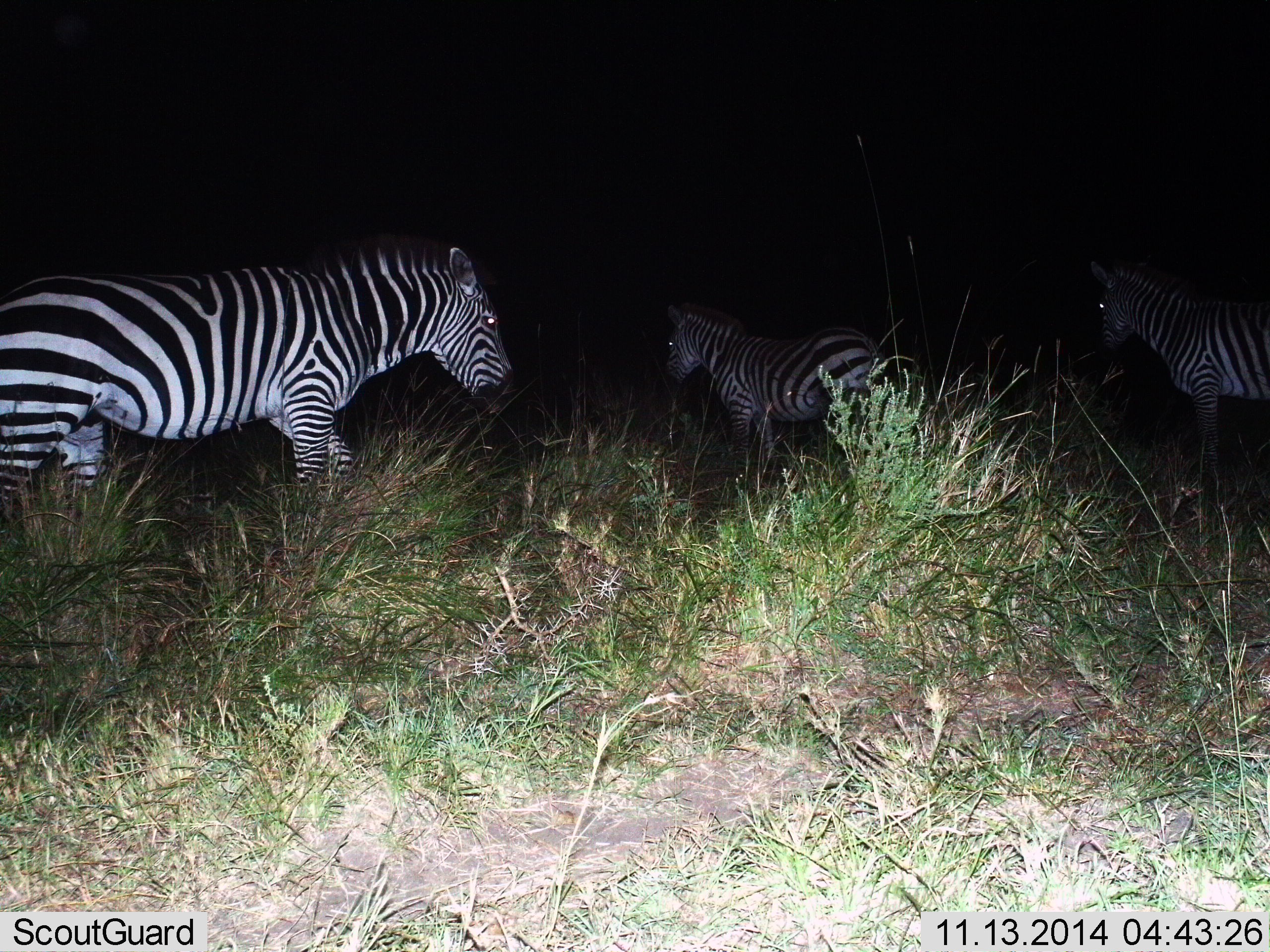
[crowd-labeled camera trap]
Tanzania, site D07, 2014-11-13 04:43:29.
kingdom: Animalia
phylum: Chordata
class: Mammalia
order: Perissodactyla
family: Equidae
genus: Equus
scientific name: Equus quagga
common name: plains zebra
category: zebra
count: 3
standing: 80%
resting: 0%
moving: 50%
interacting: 0%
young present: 0%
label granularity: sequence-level